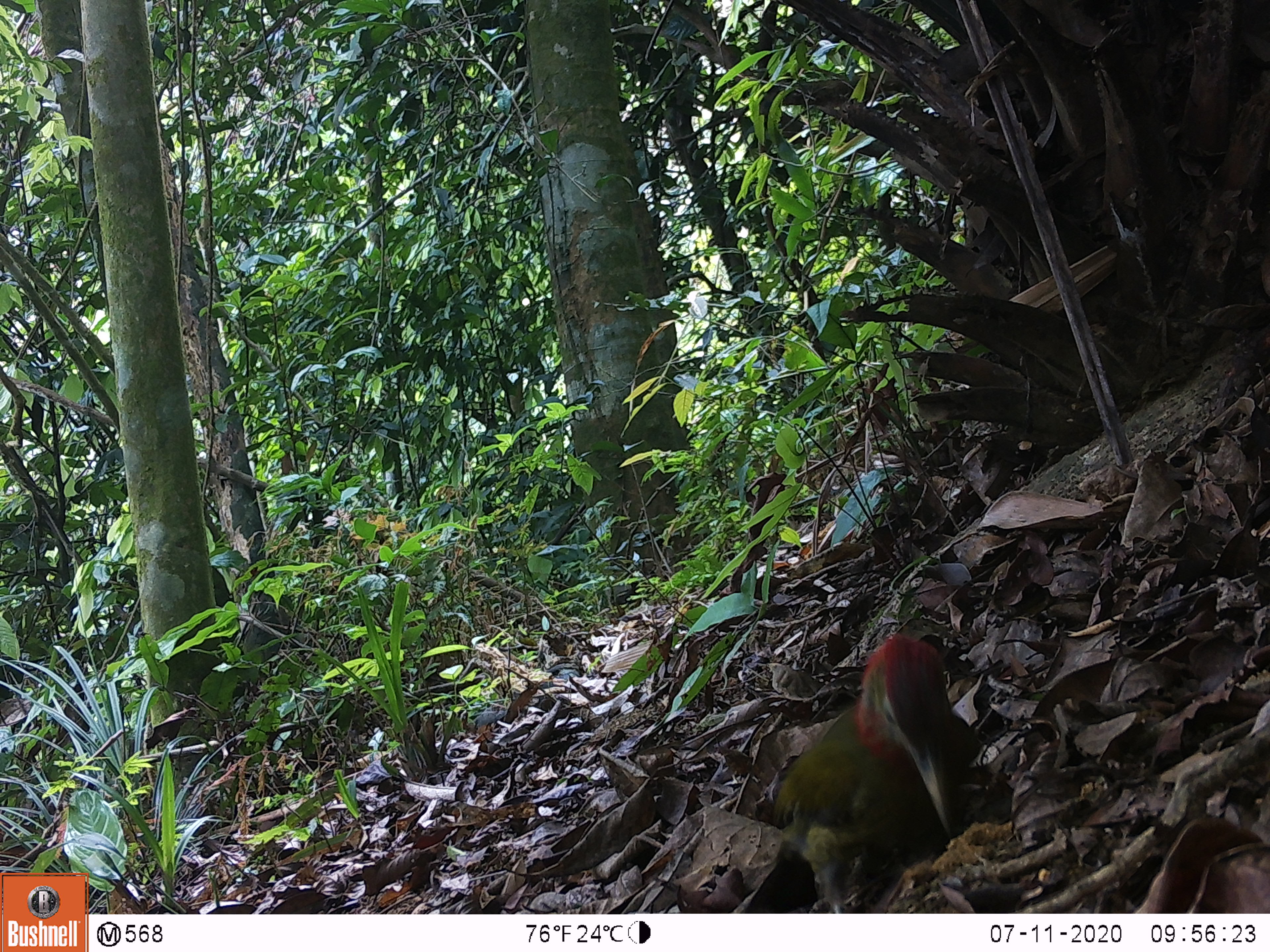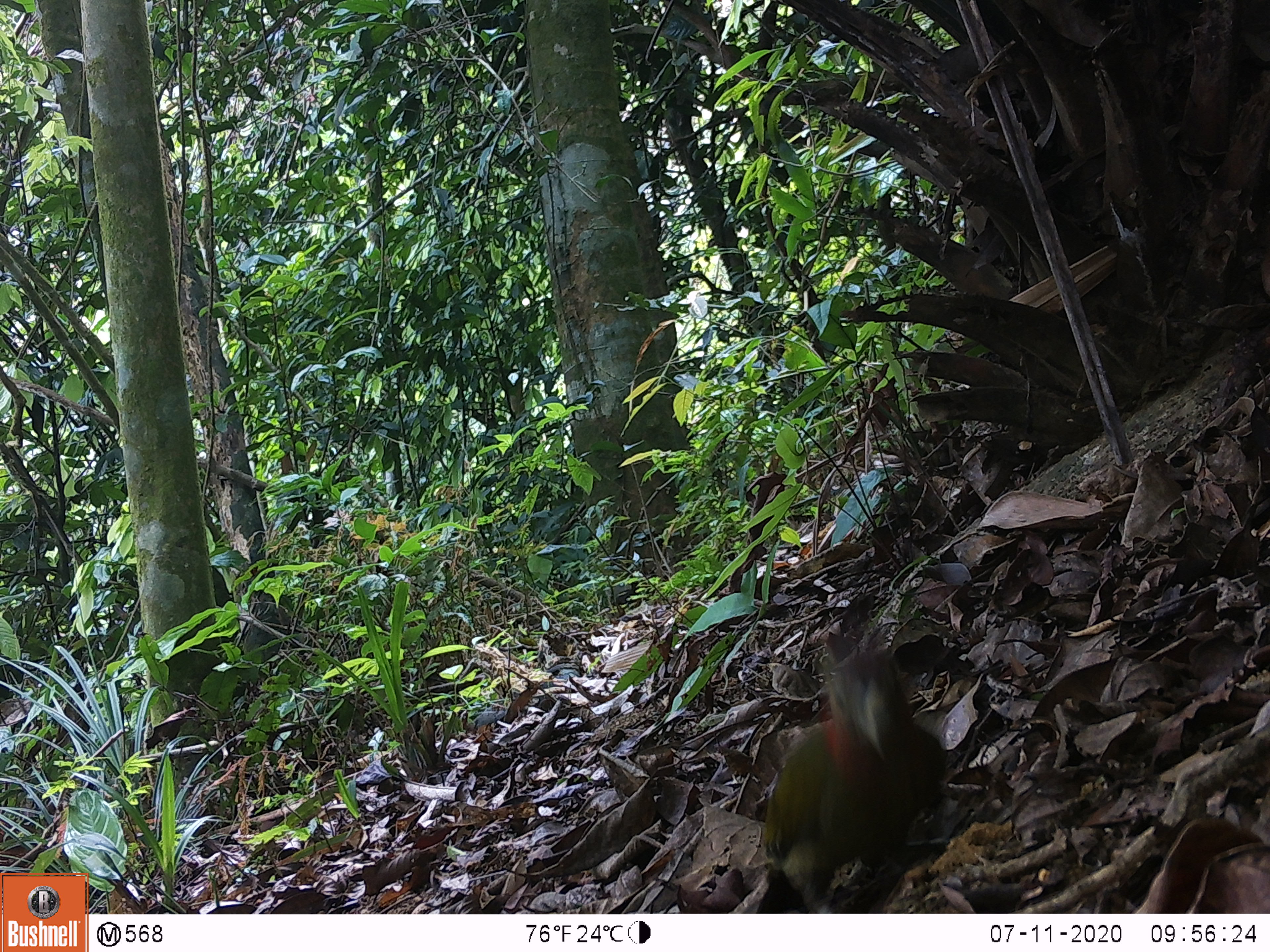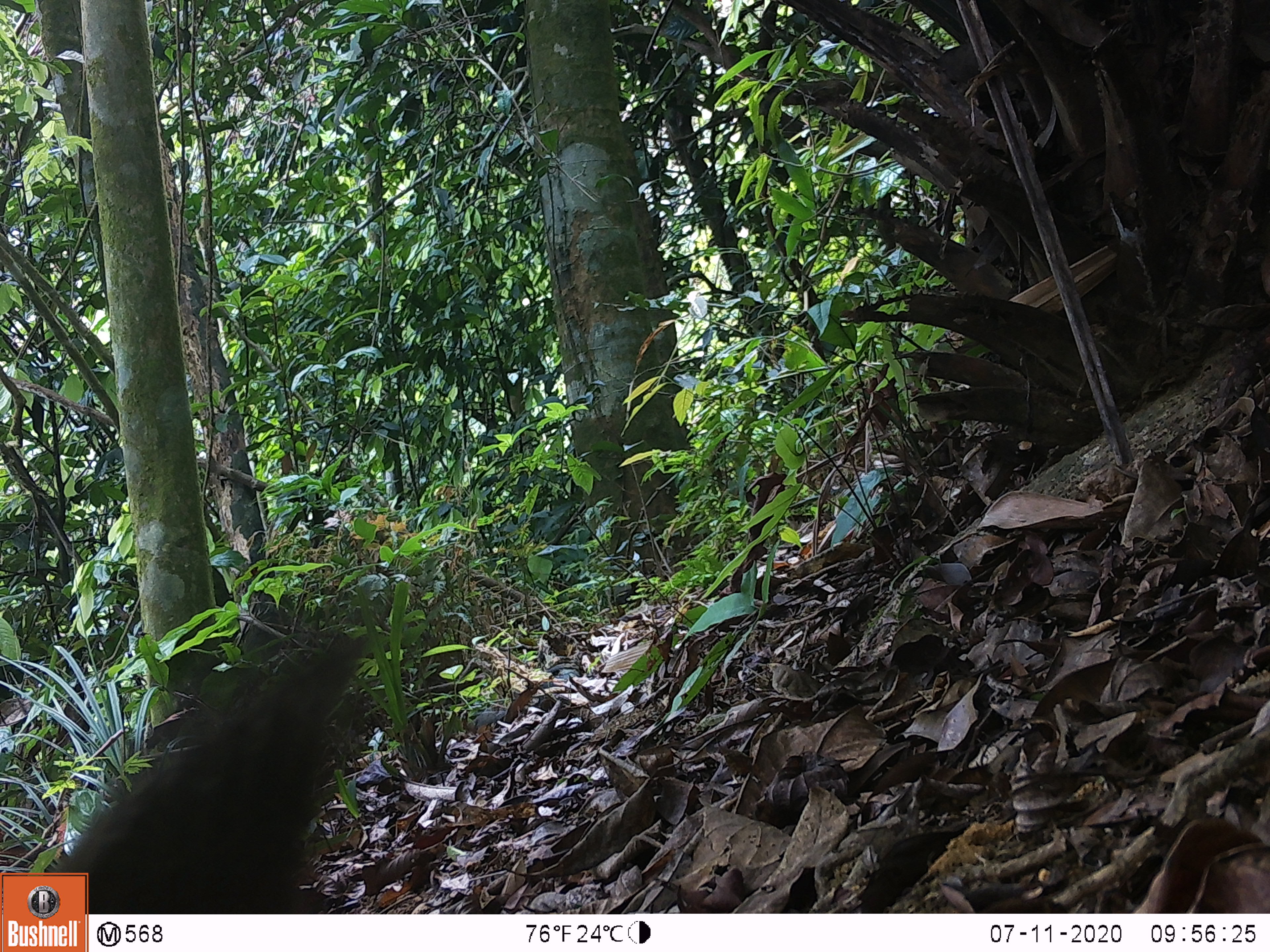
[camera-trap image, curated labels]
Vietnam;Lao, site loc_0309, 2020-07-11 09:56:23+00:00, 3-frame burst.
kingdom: Animalia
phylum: Chordata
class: Aves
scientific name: Aves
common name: bird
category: unidentified bird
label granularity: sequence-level